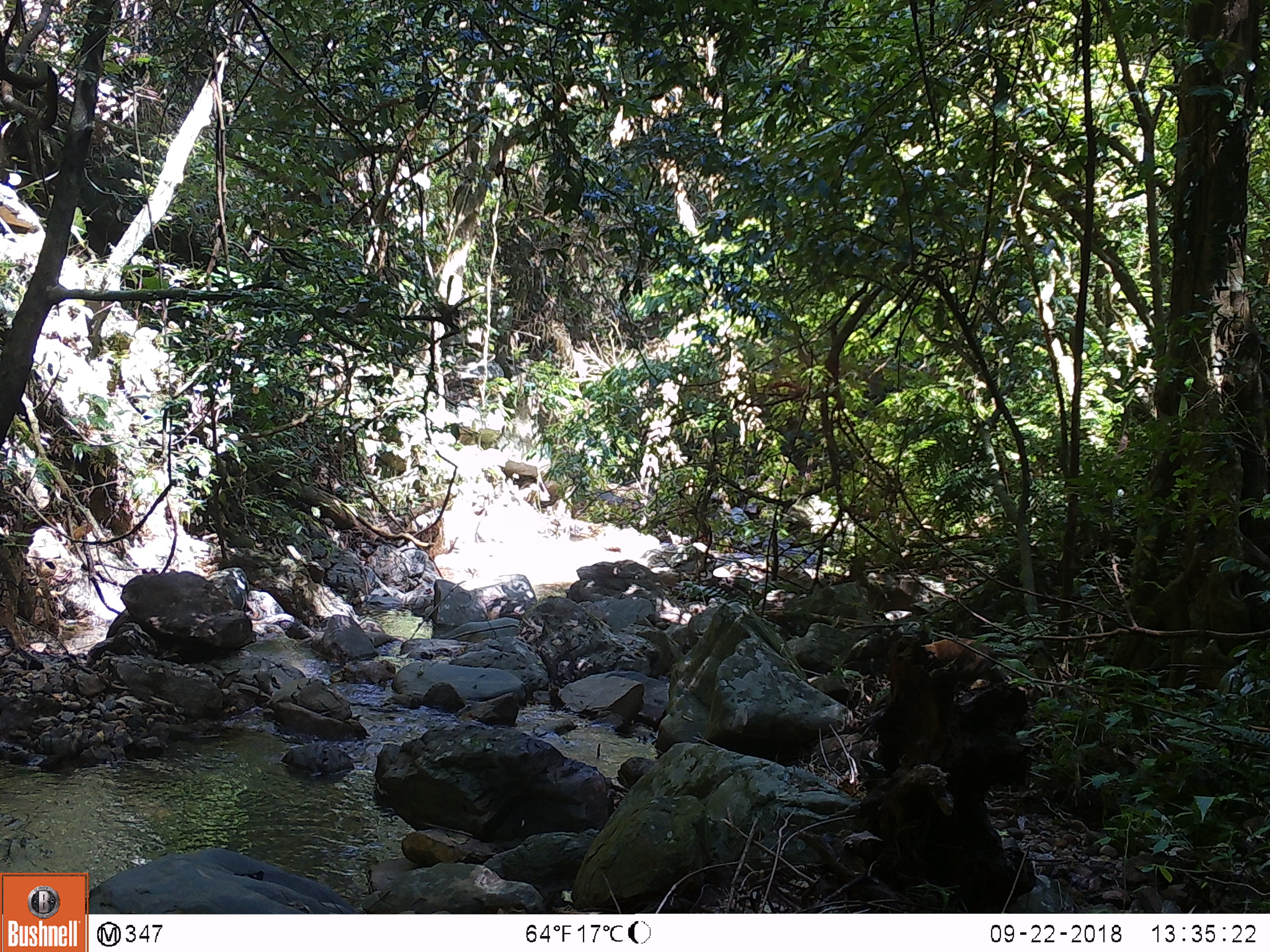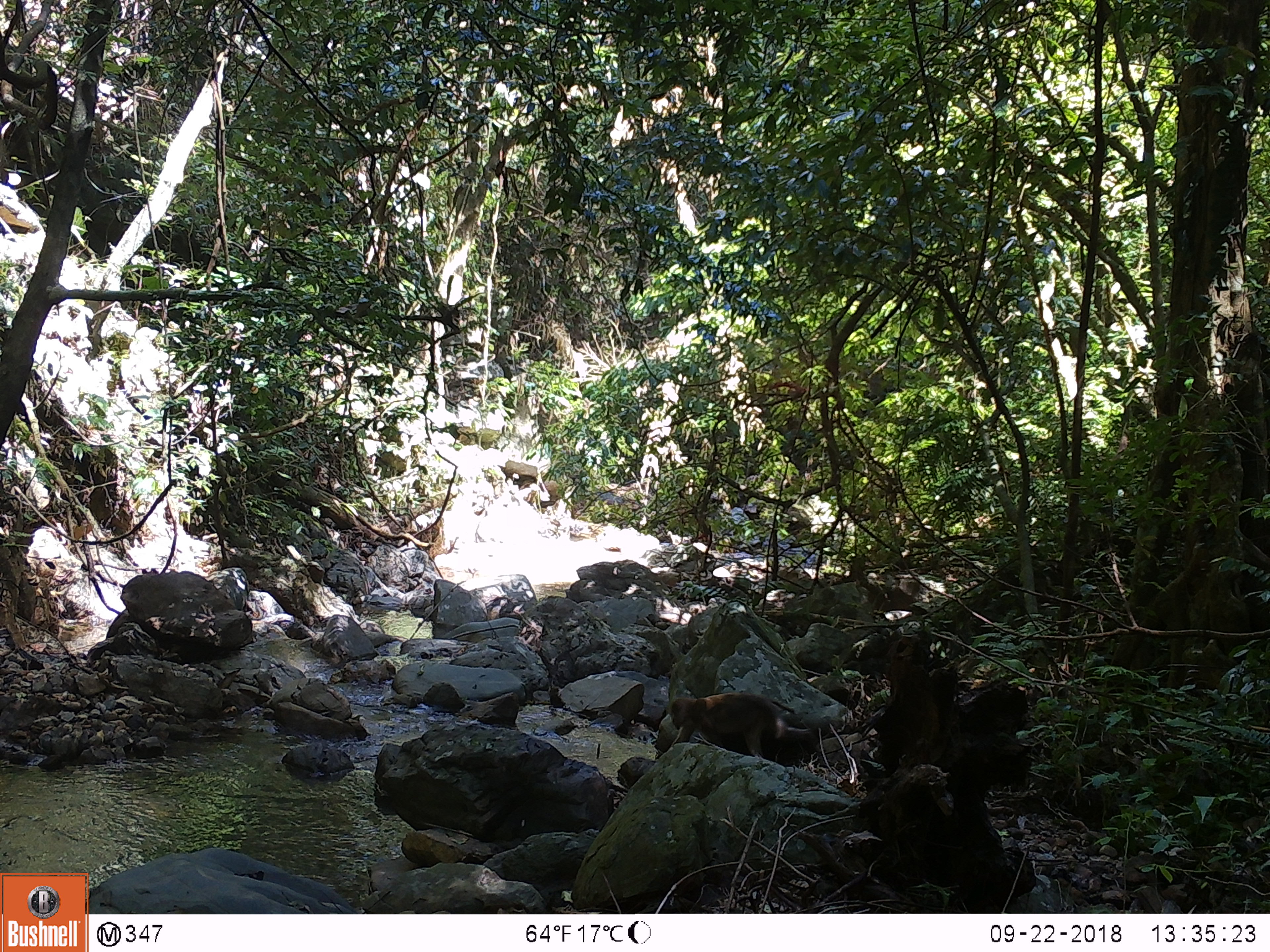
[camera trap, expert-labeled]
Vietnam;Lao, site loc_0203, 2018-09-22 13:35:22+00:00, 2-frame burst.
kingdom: Animalia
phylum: Chordata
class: Mammalia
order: Primates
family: Cercopithecidae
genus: Macaca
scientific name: Macaca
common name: macaques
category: assam or rhesus macaque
Assam or rhesus macaque (macaques) (Macaca). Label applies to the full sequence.